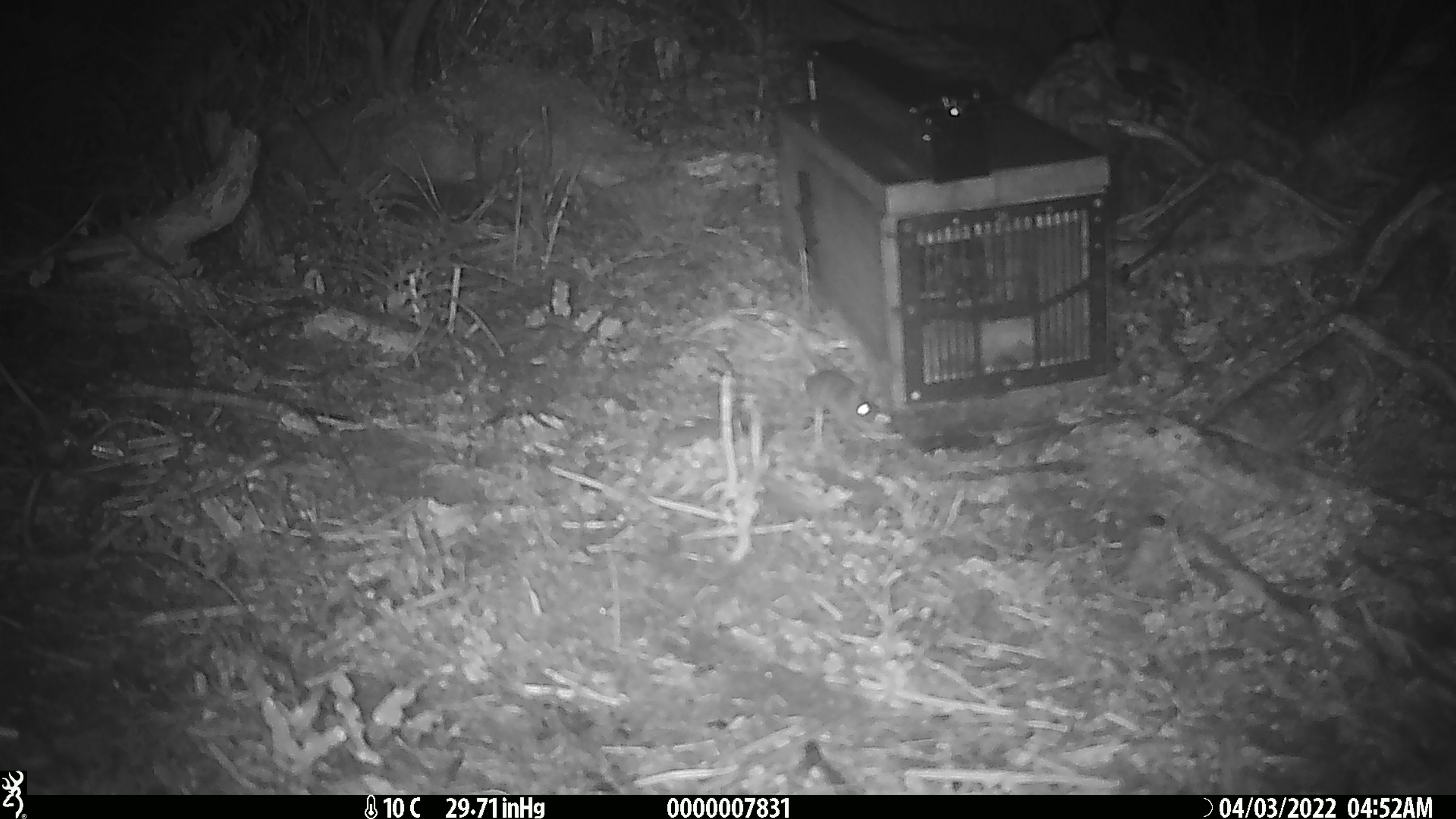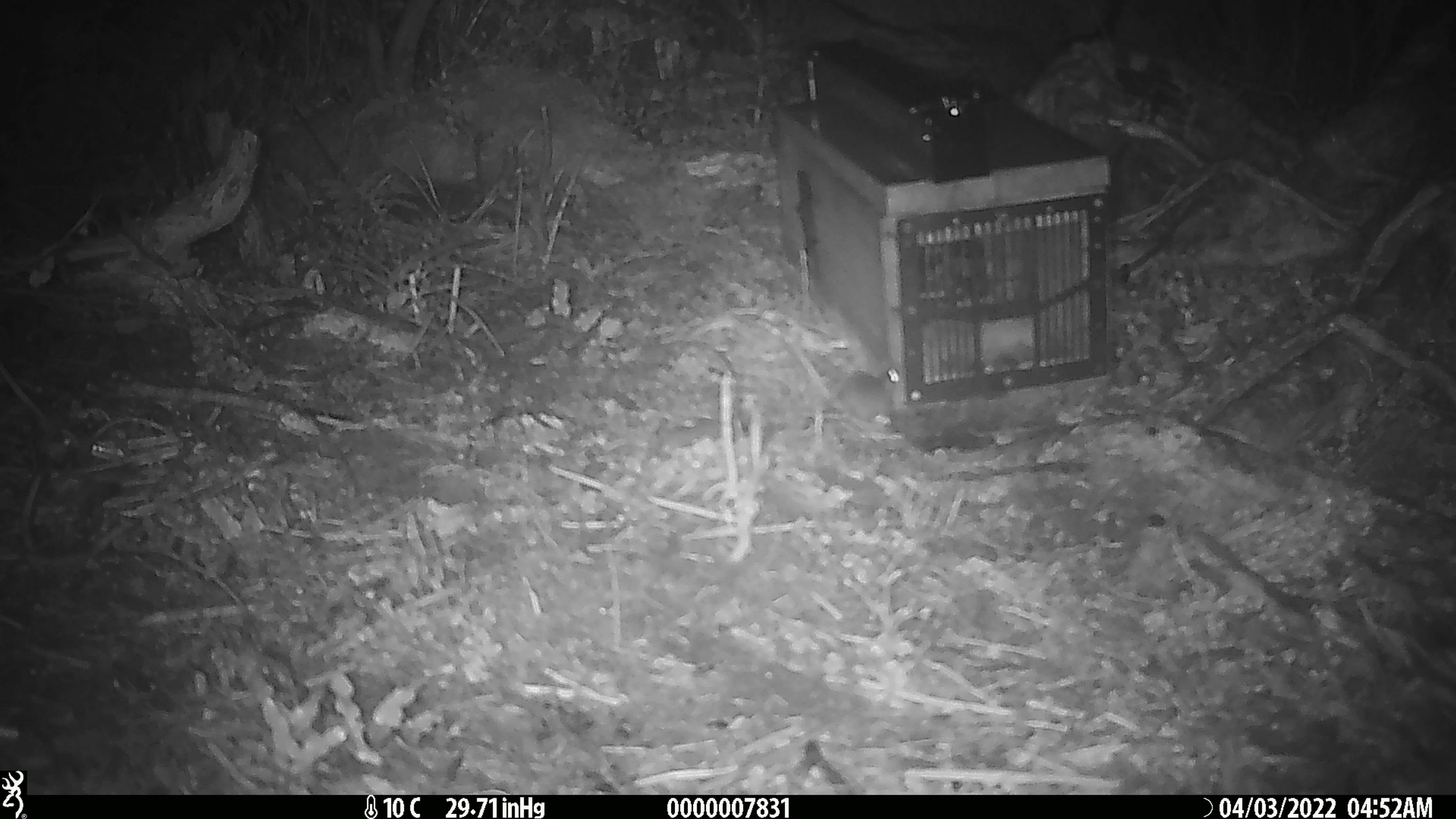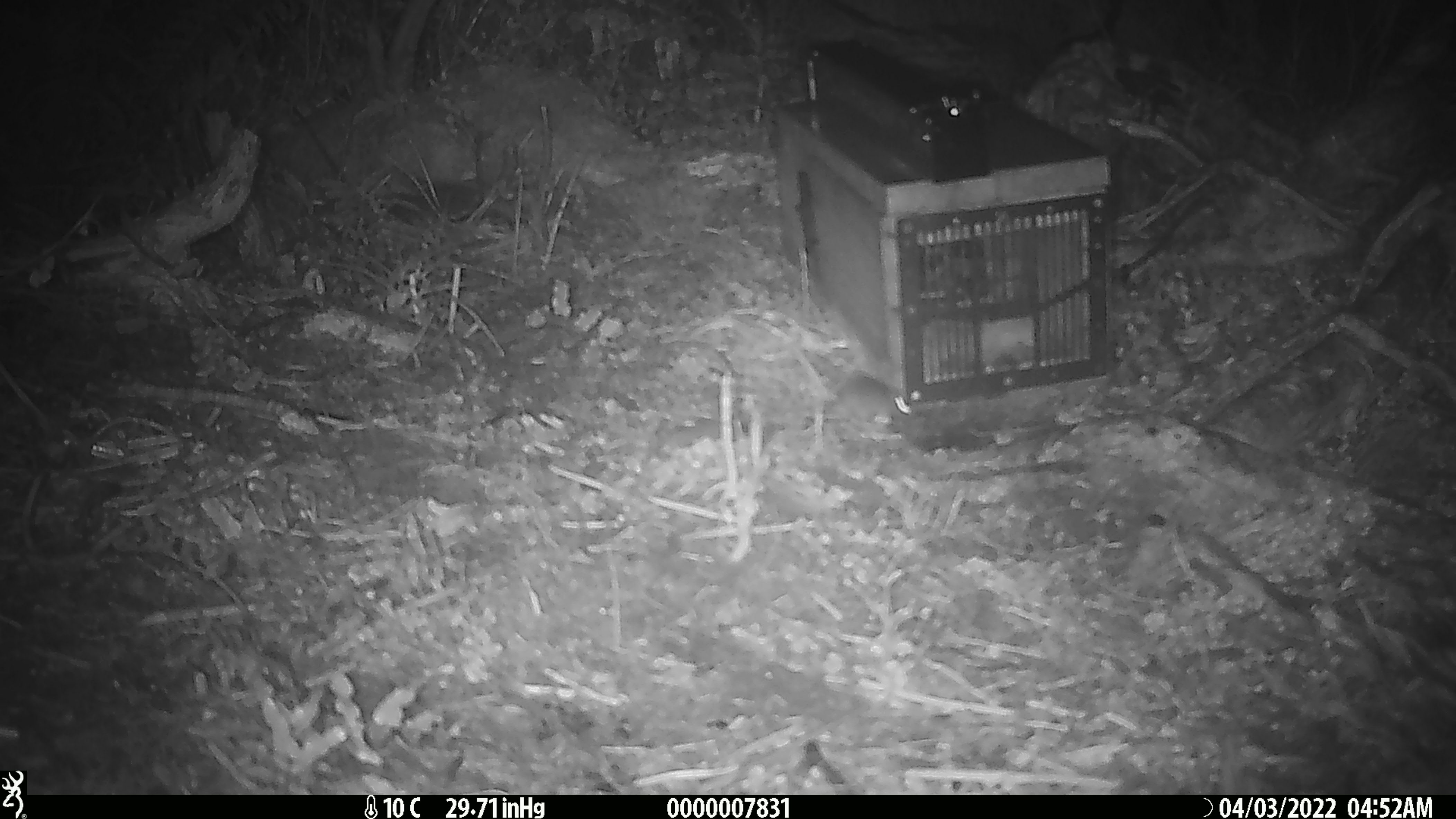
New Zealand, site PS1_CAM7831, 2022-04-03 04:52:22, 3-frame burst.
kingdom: Animalia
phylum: Chordata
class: Mammalia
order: Rodentia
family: Muridae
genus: Mus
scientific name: Mus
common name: mouse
Mouse (Mus).